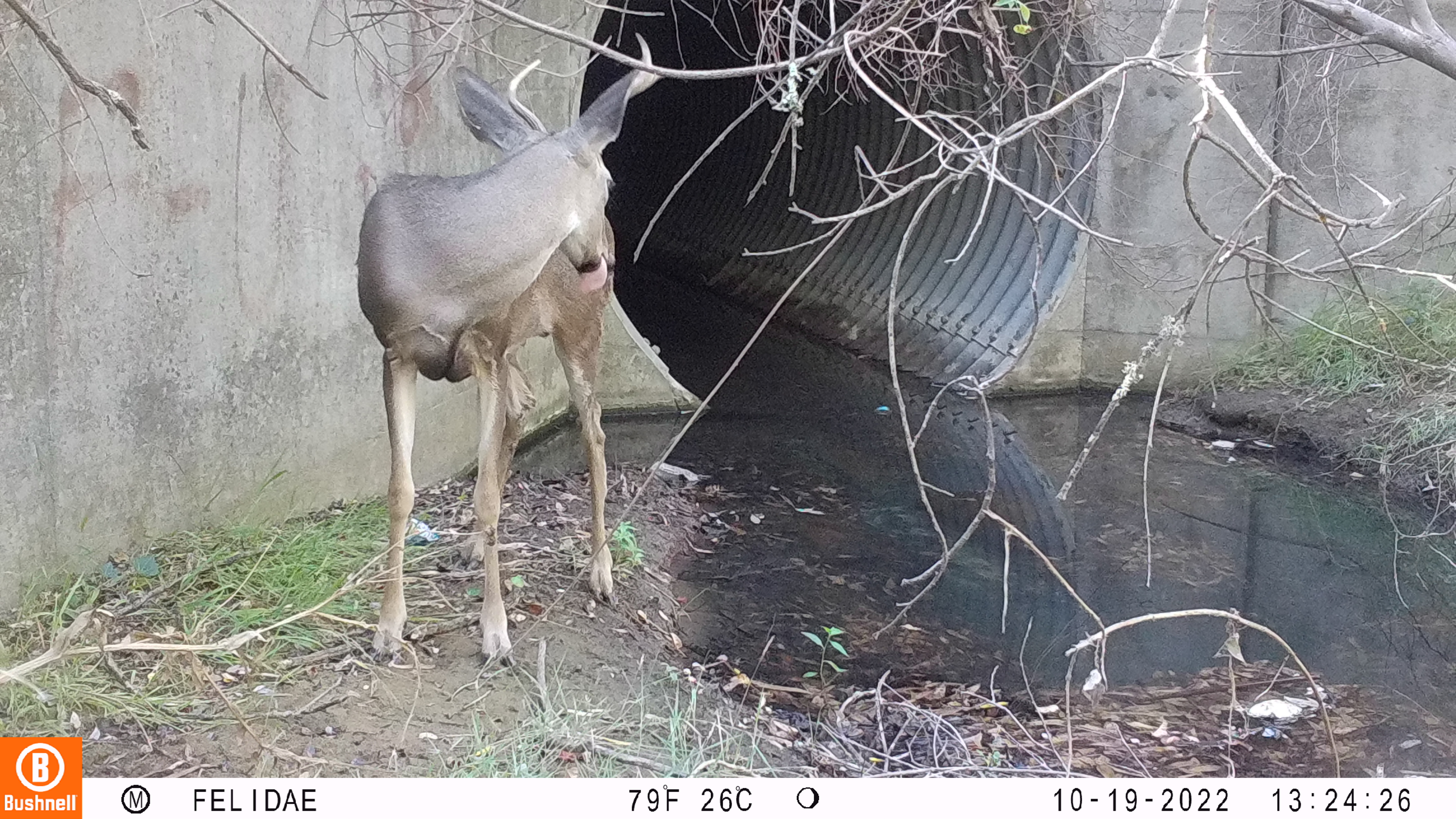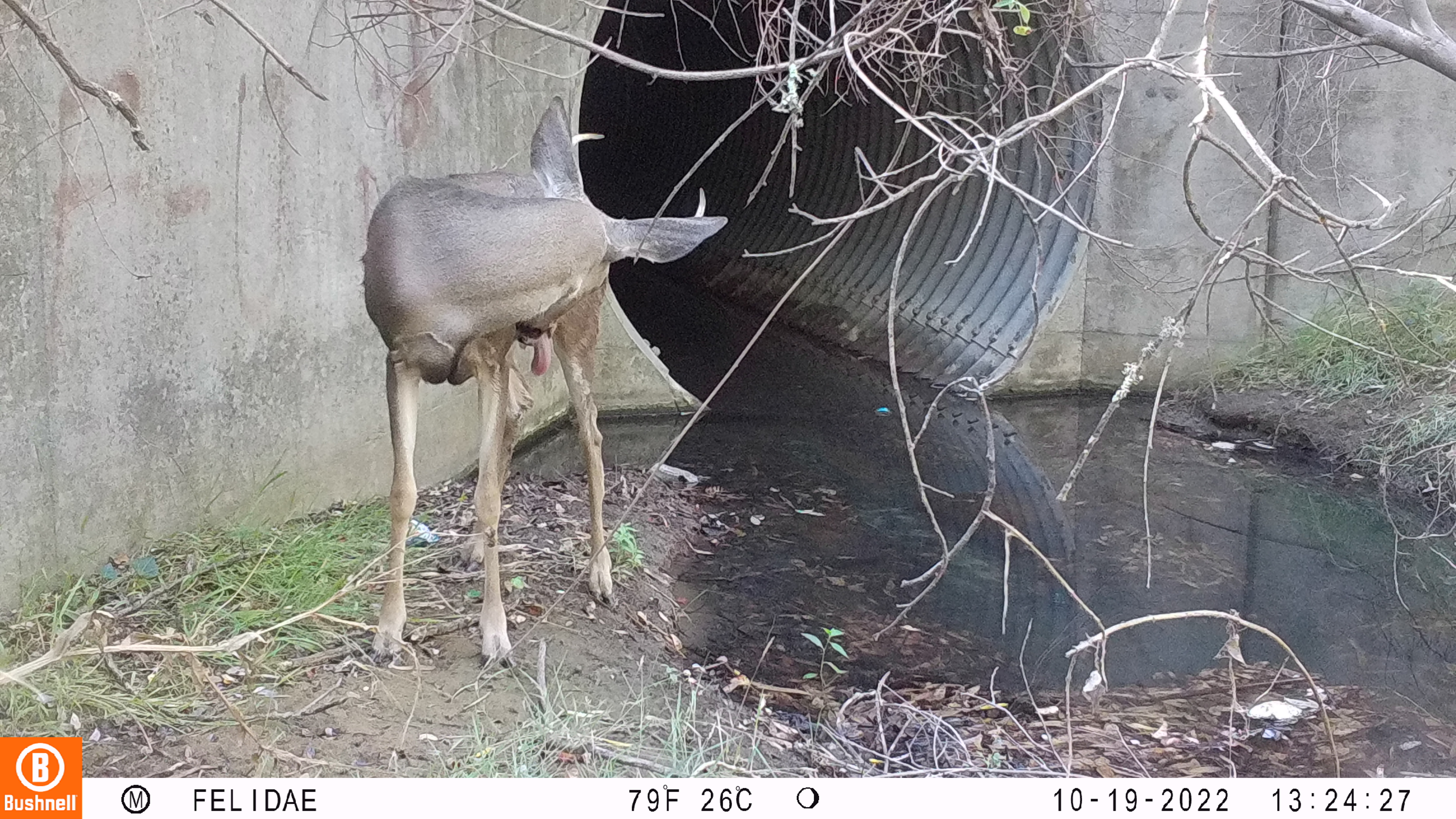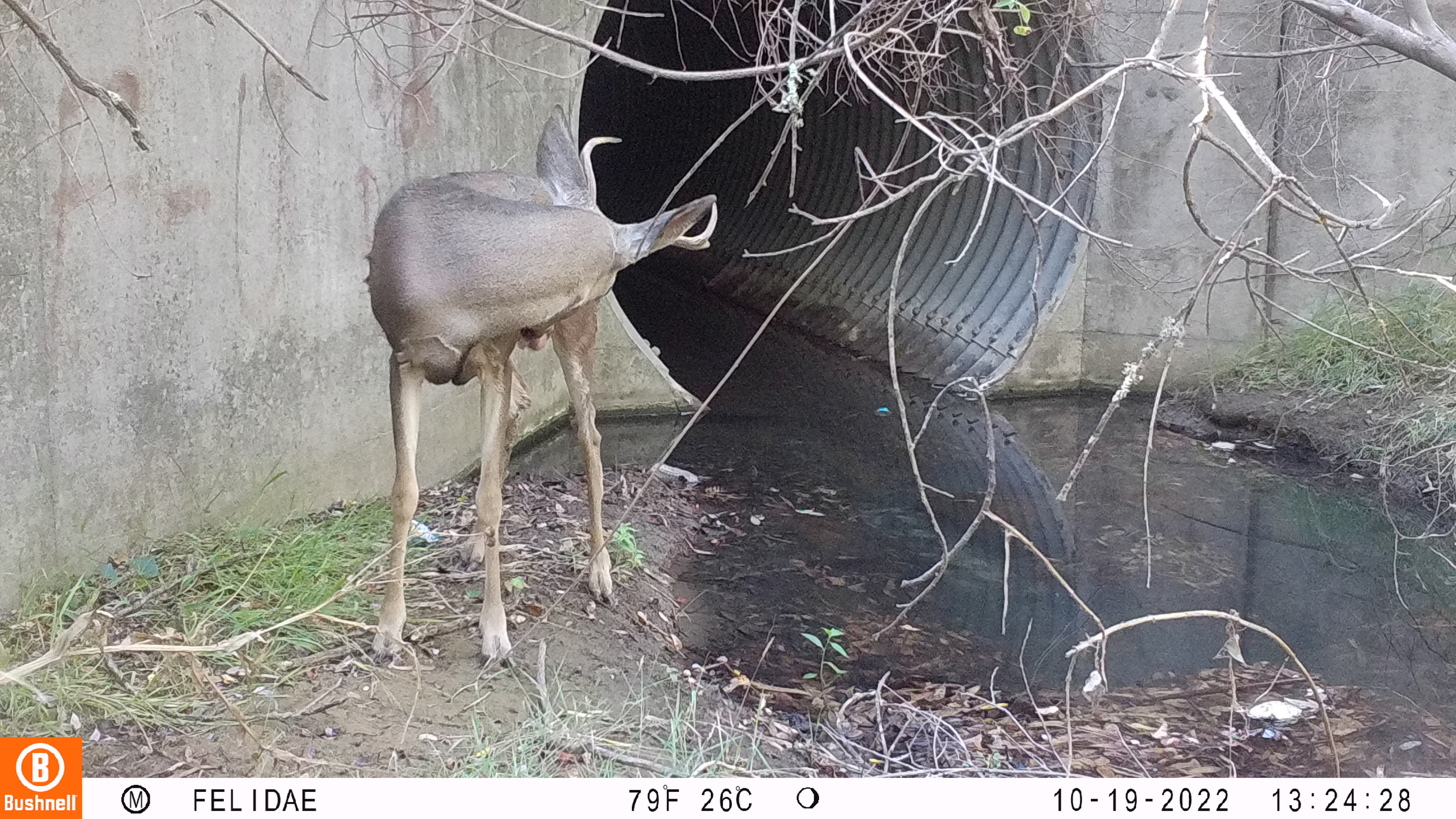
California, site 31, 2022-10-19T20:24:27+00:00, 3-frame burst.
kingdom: Animalia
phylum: Chordata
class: Mammalia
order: Artiodactyla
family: Cervidae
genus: Odocoileus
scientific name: Odocoileus hemionus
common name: mule deer